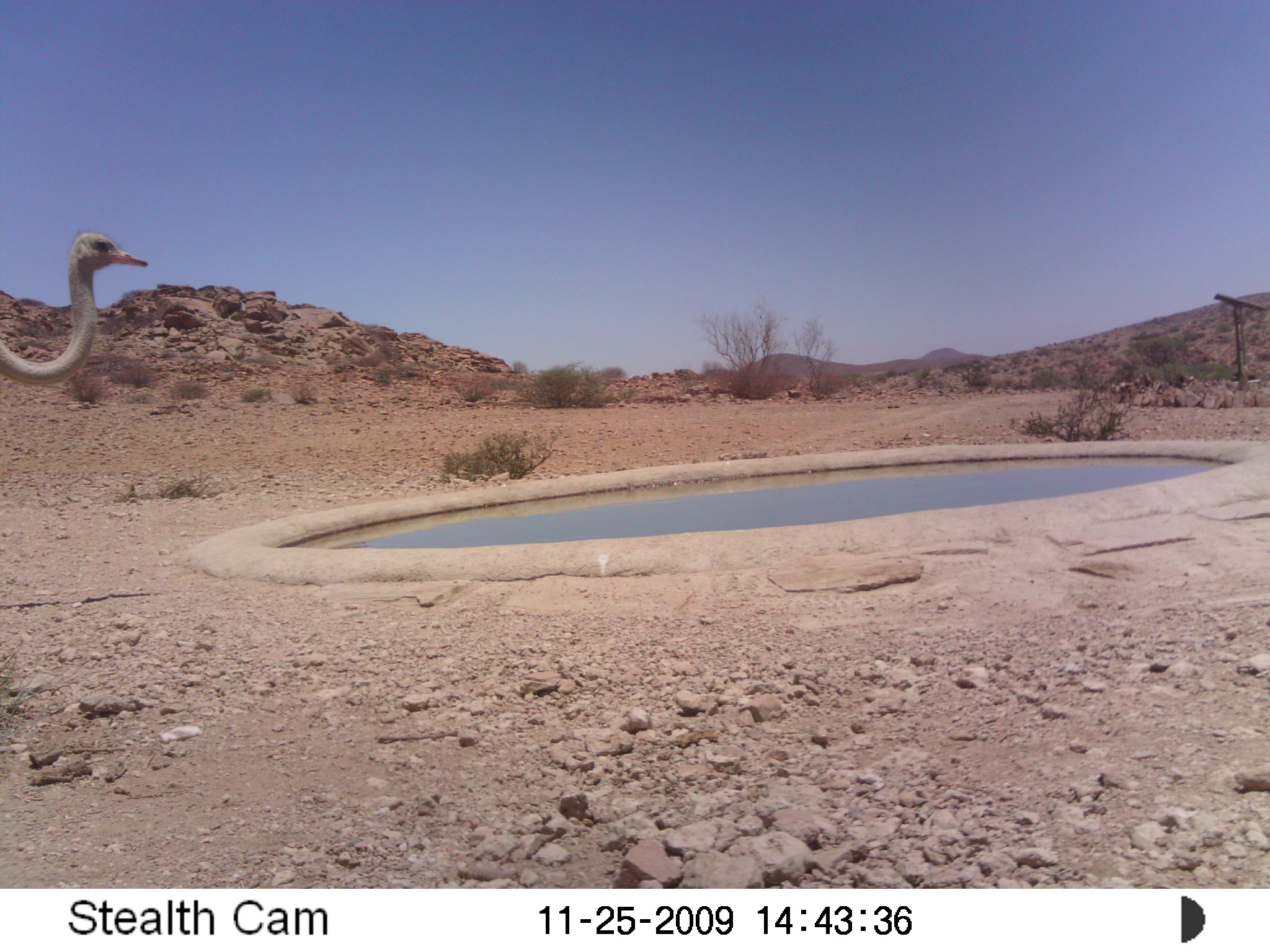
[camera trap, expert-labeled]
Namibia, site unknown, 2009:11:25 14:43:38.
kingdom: Animalia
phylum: Chordata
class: Aves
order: Struthioniformes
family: Struthionidae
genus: Struthio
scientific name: Struthio camelus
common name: common ostrich